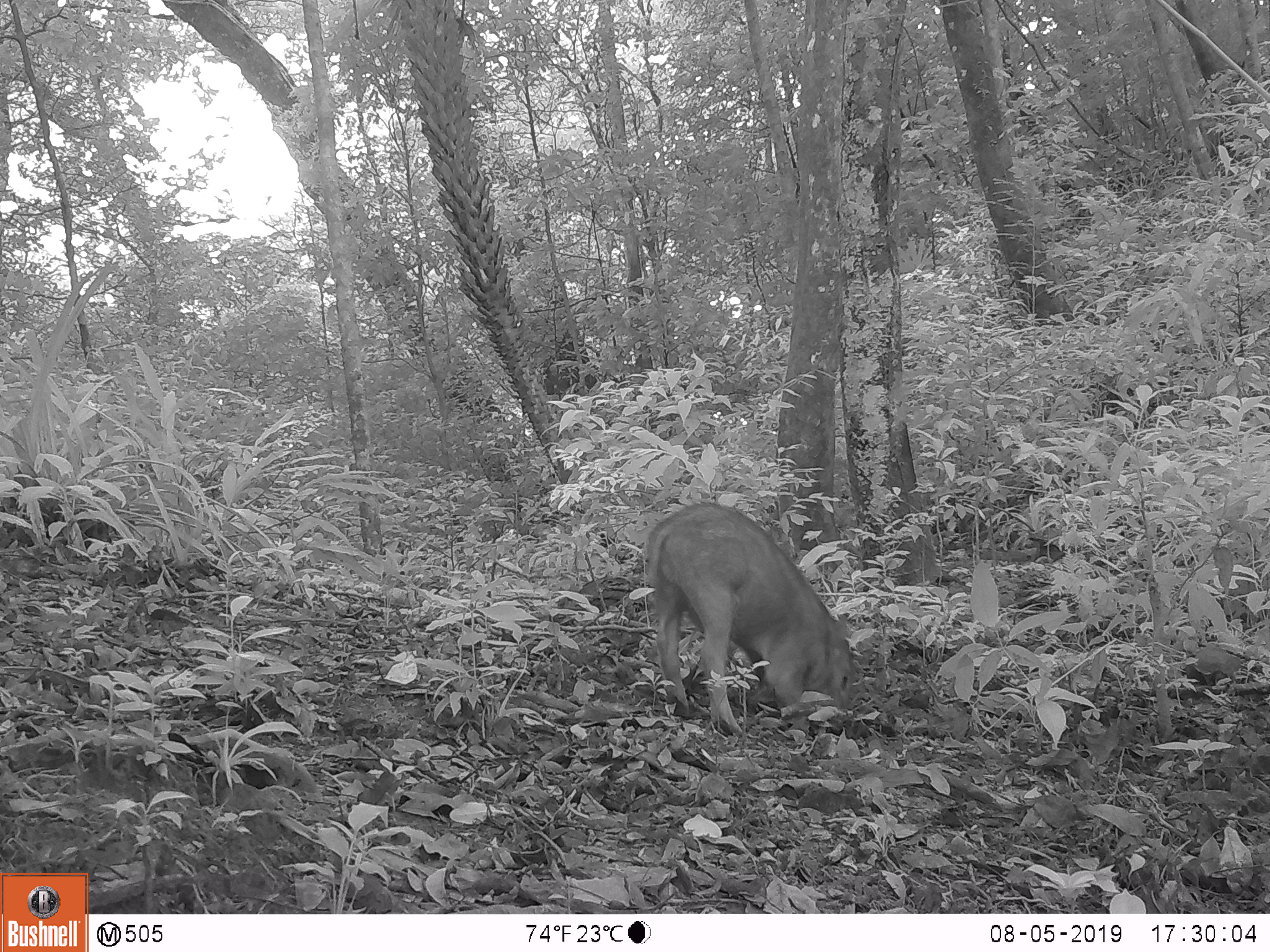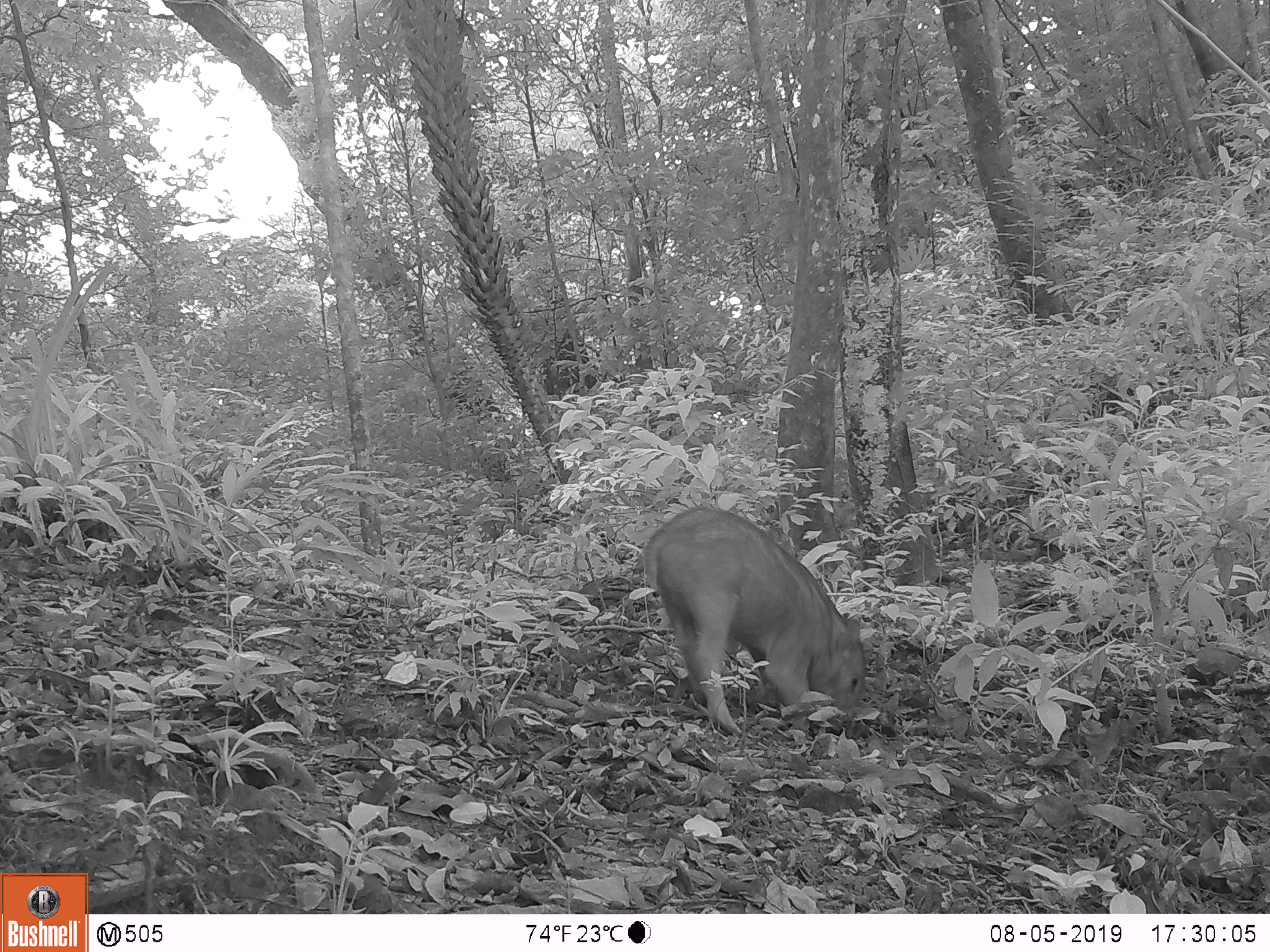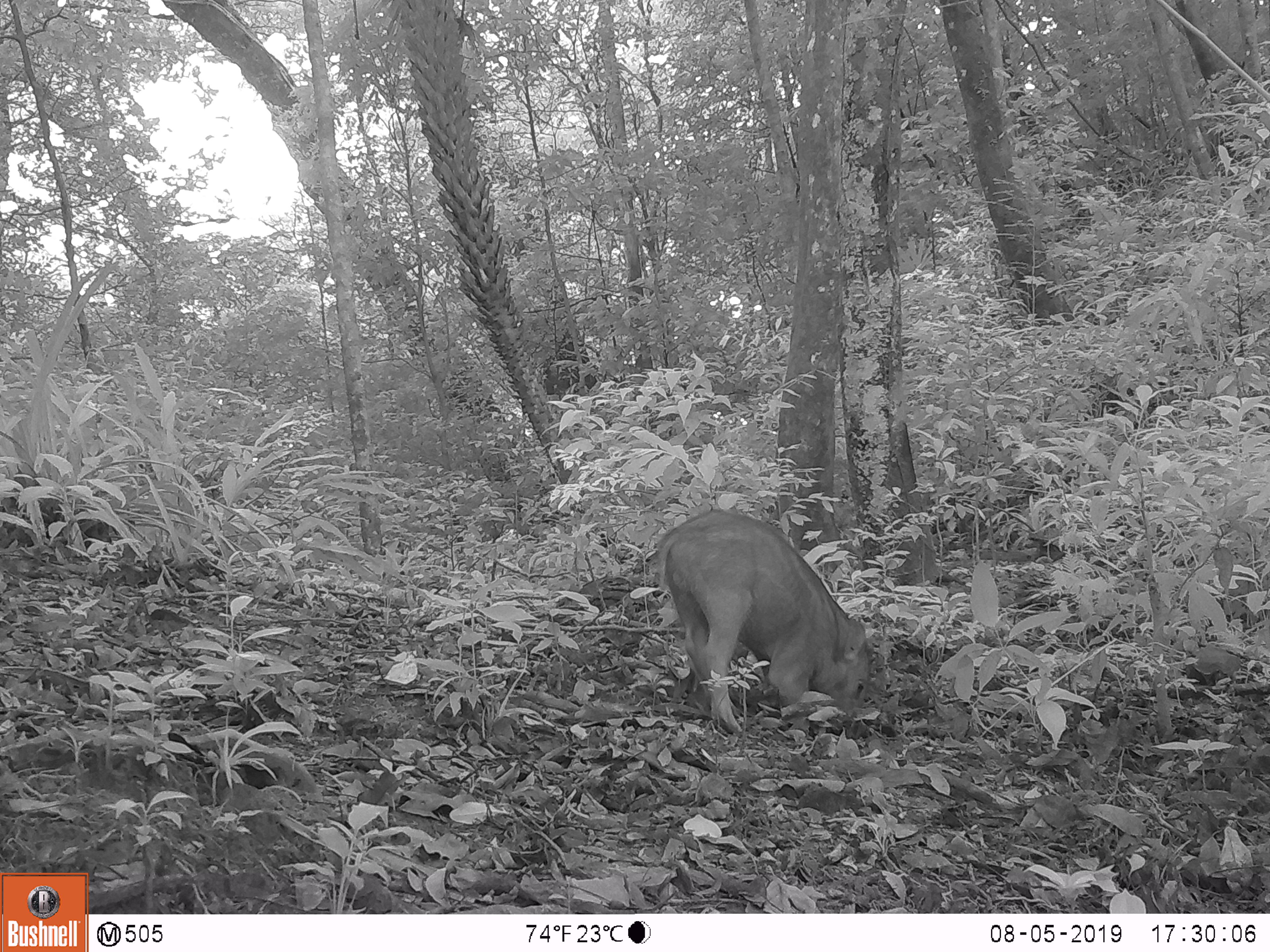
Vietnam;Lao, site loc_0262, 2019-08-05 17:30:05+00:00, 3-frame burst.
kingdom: Animalia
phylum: Chordata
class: Mammalia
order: Artiodactyla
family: Suidae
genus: Sus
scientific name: Sus scrofa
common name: eurasian wild pig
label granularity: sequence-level